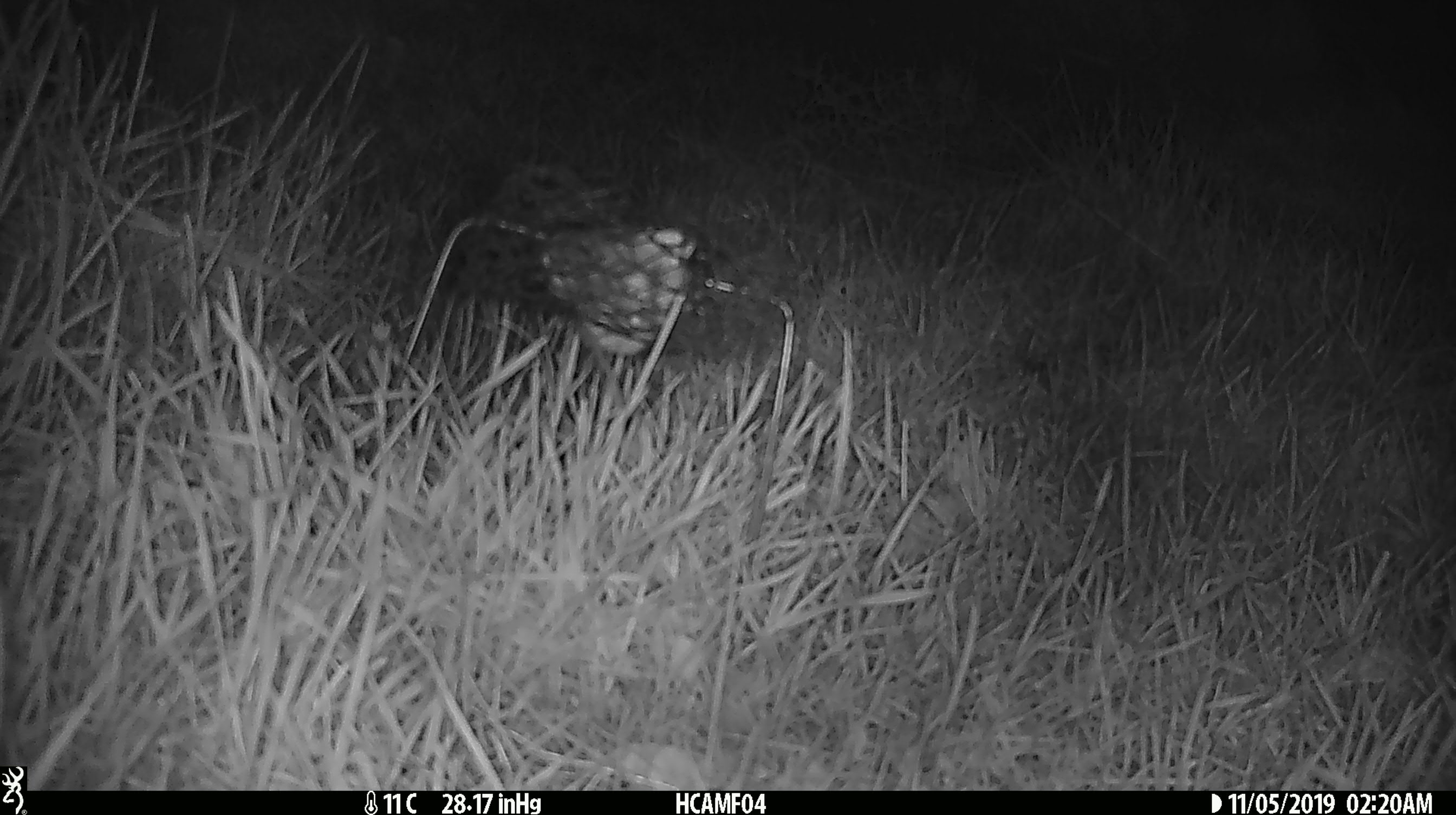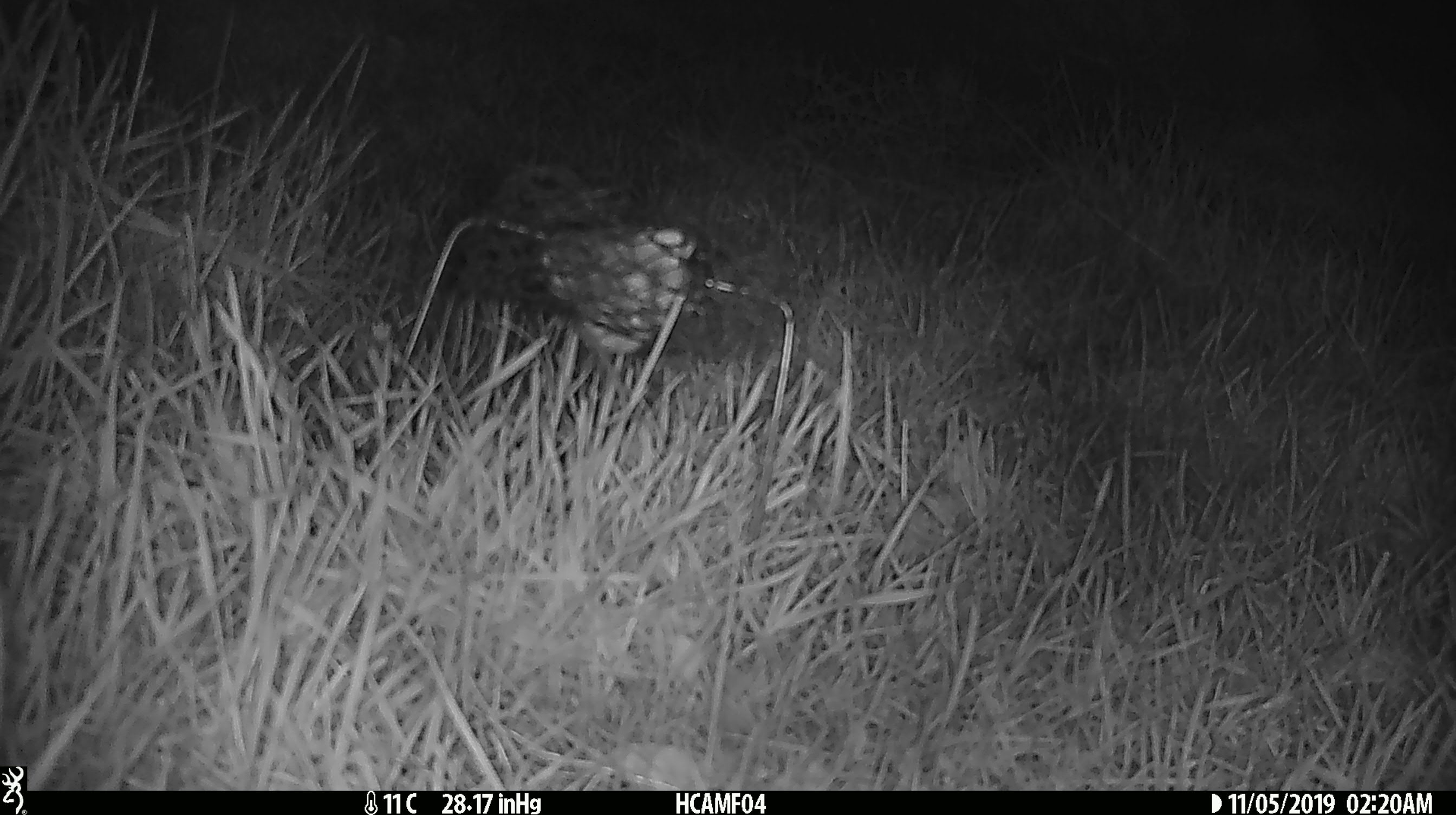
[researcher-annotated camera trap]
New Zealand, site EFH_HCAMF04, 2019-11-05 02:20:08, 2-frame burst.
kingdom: Animalia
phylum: Chordata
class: Mammalia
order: Rodentia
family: Muridae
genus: Mus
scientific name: Mus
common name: mouse